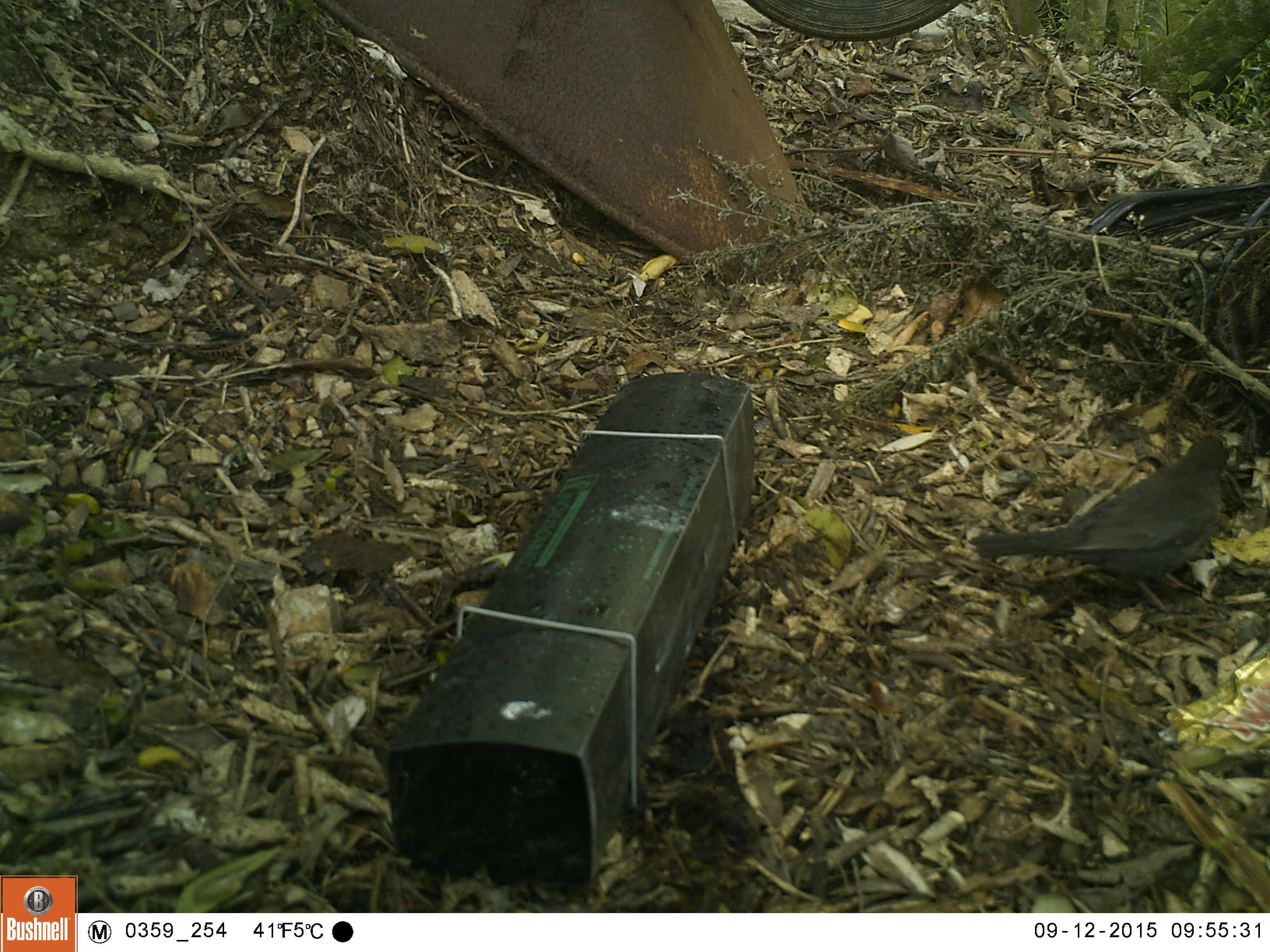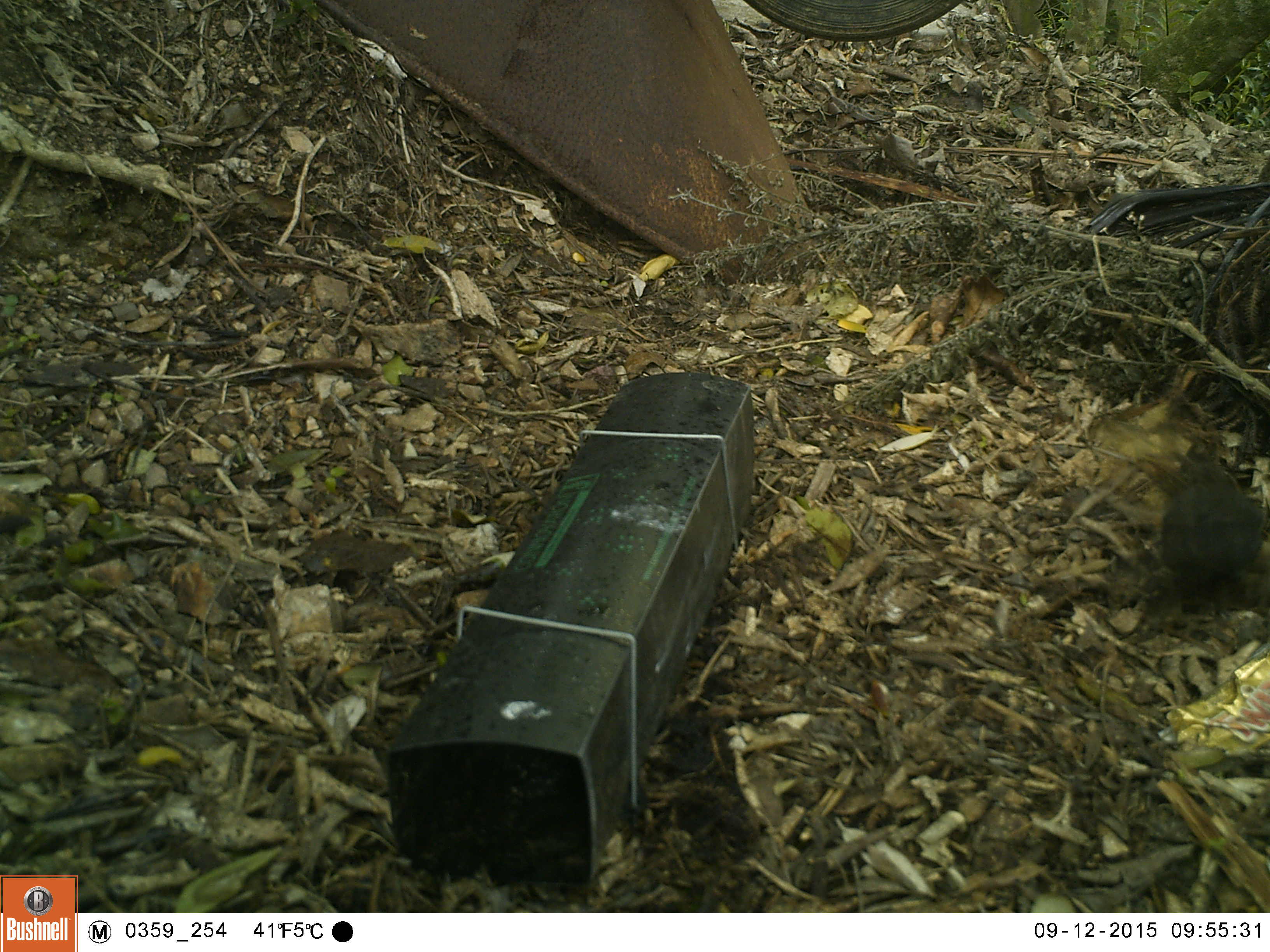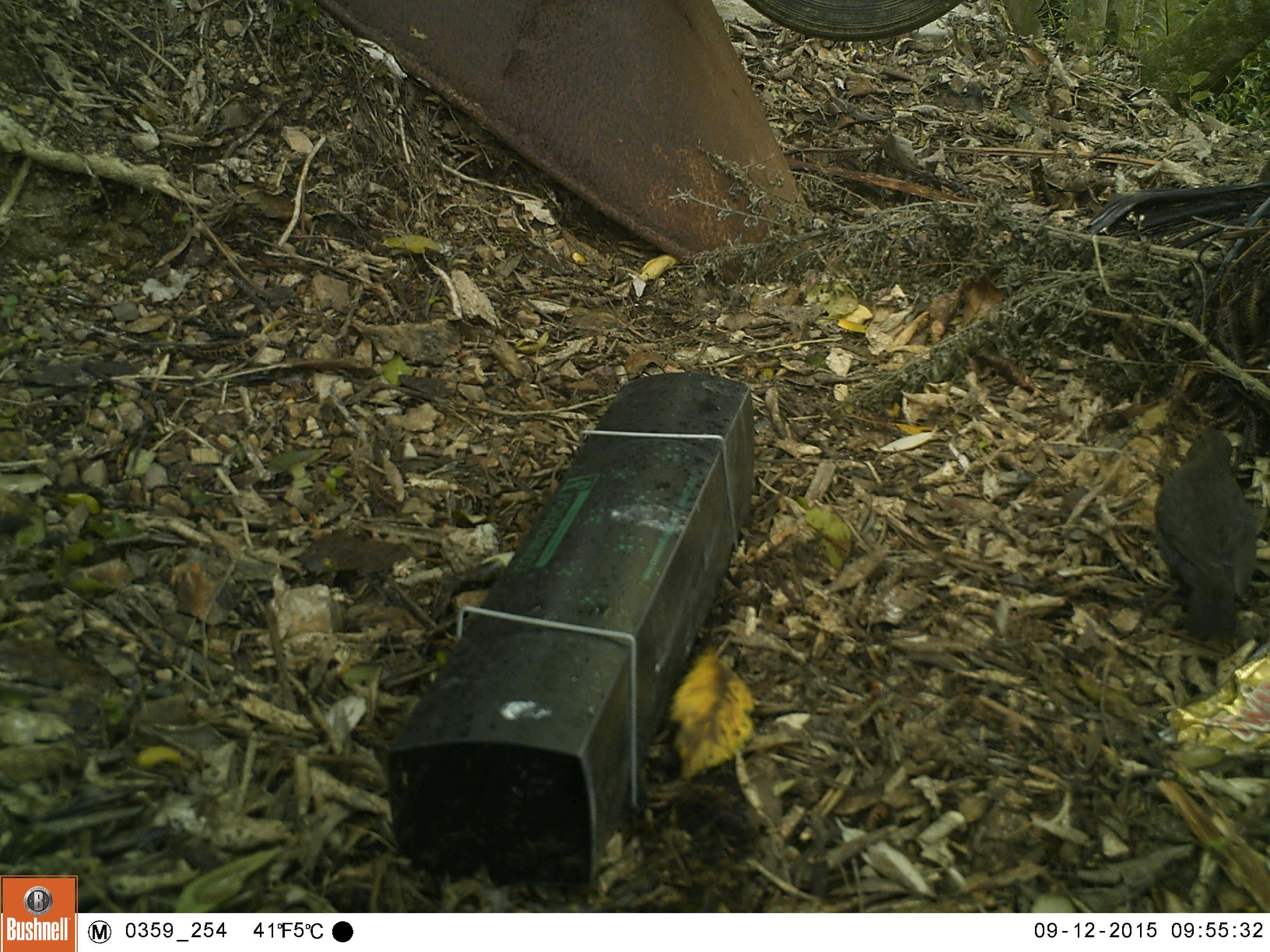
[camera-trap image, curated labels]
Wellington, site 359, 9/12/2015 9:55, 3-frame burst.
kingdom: Animalia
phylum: Chordata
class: Aves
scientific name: Aves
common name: bird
Bird (Aves).